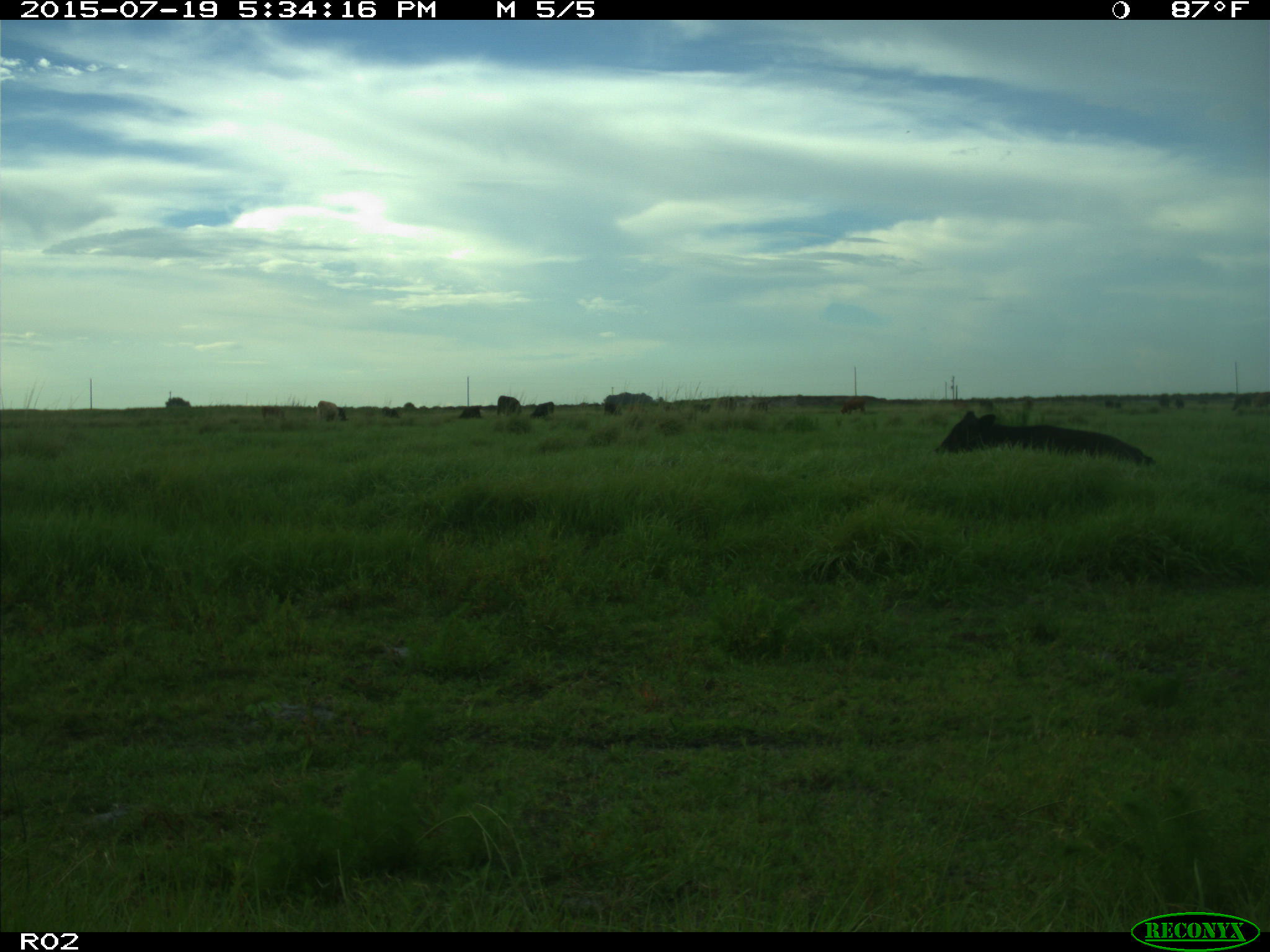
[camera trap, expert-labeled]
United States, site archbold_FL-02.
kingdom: Animalia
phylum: Chordata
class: Mammalia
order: Artiodactyla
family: Bovidae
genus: Bos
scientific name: Bos taurus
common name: domestic cow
Bos taurus (domestic cow).